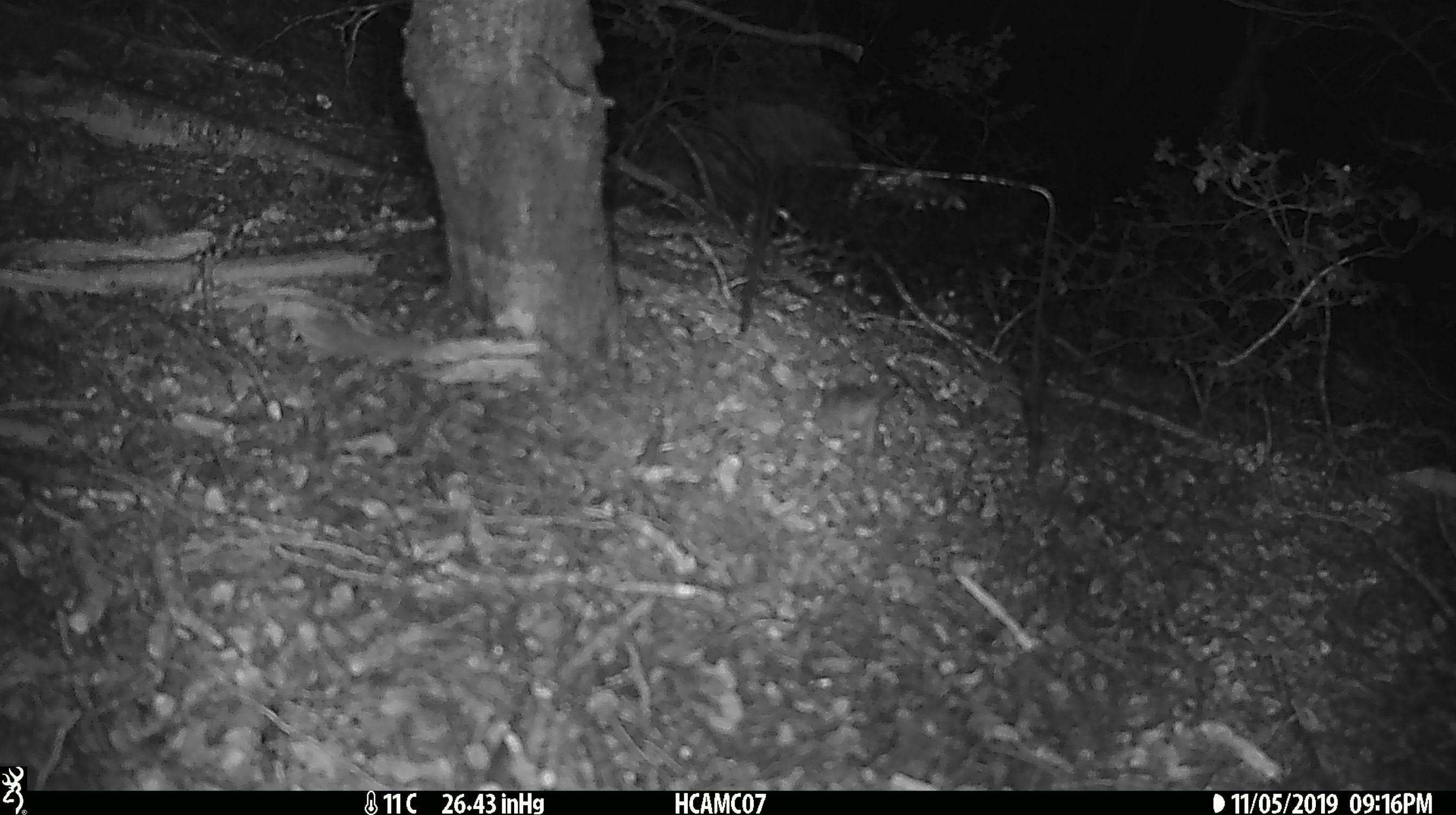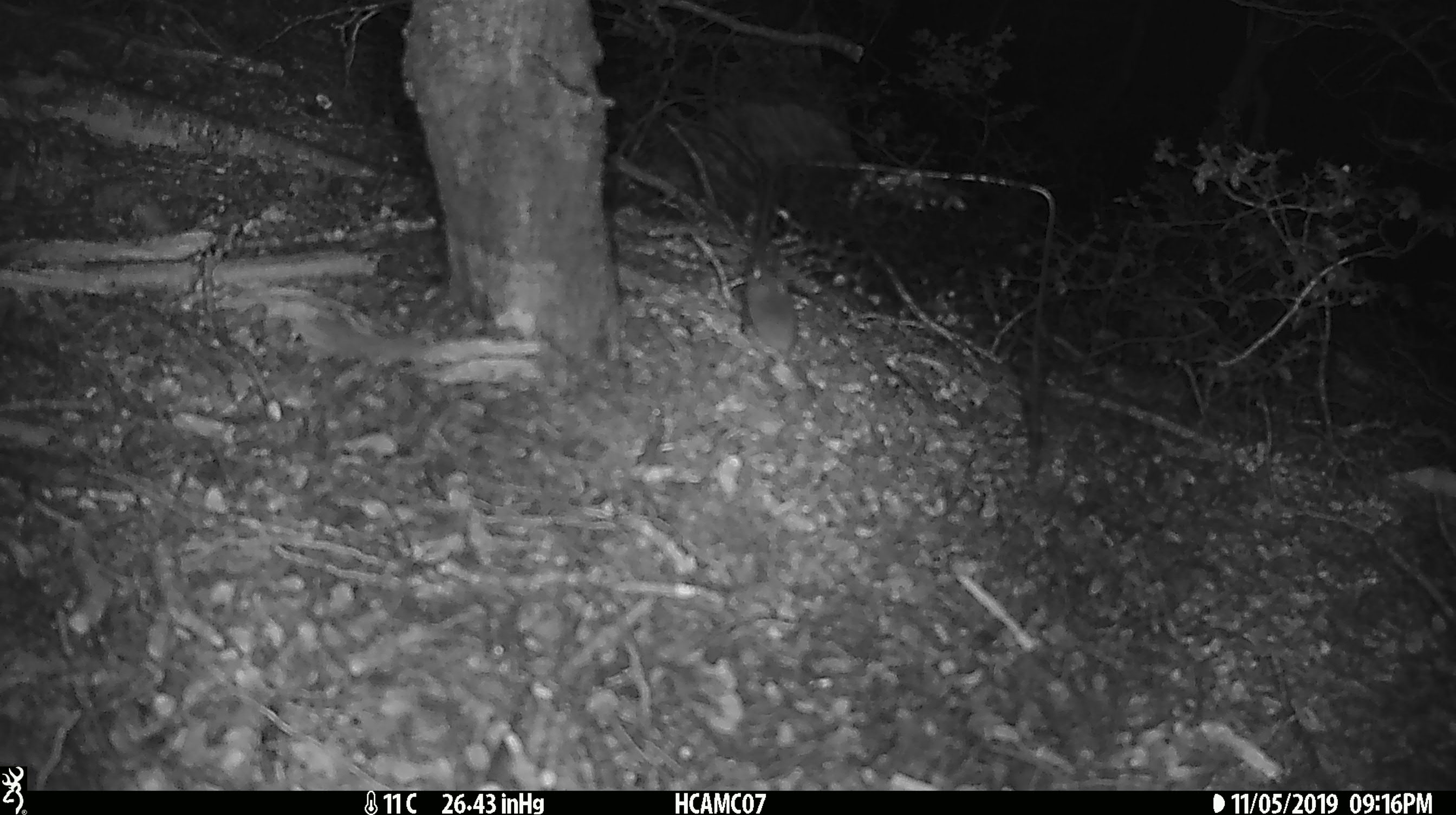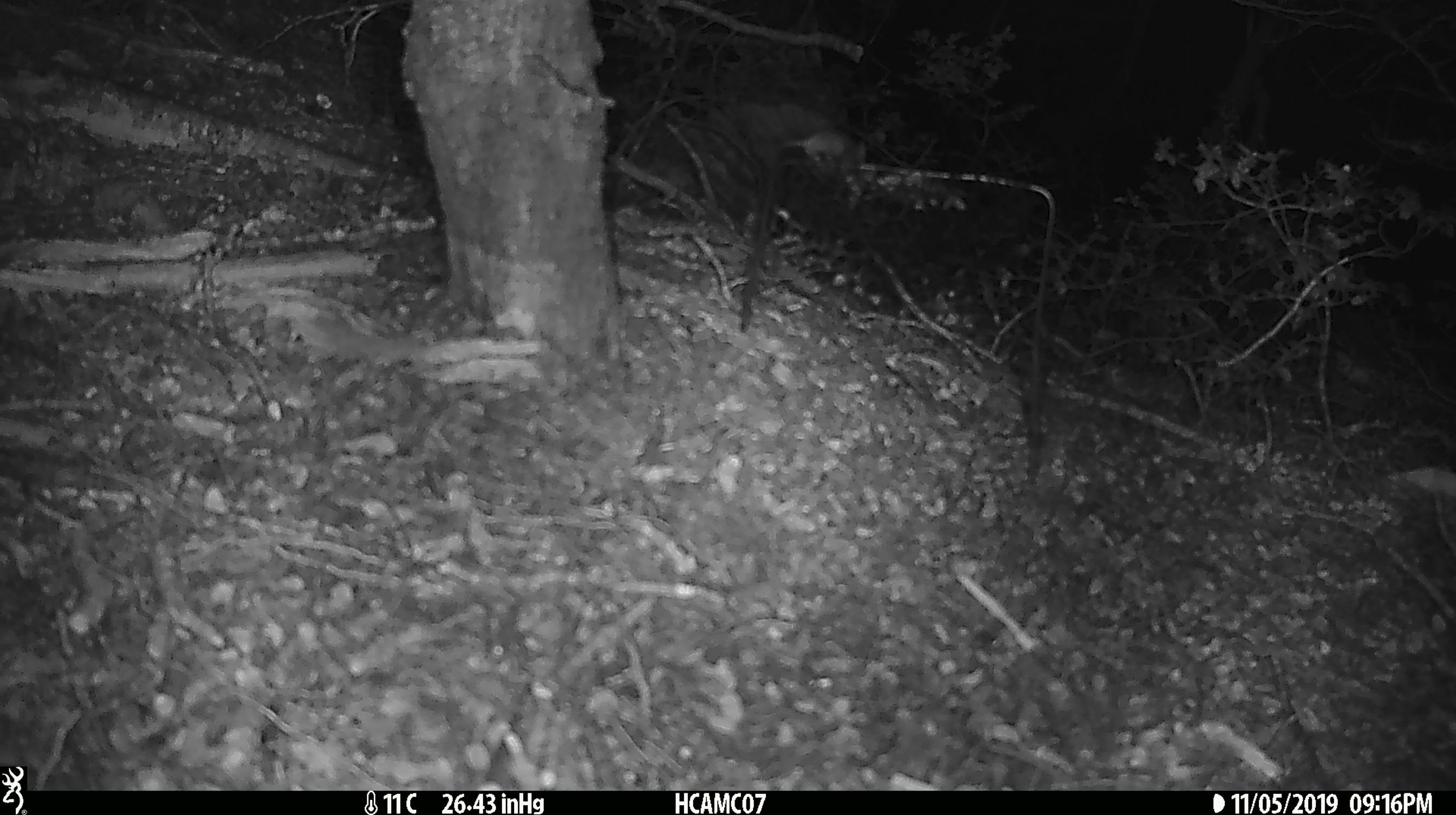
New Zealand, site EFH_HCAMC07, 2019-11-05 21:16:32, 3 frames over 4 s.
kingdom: Animalia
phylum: Chordata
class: Mammalia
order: Rodentia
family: Muridae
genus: Mus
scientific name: Mus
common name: mouse